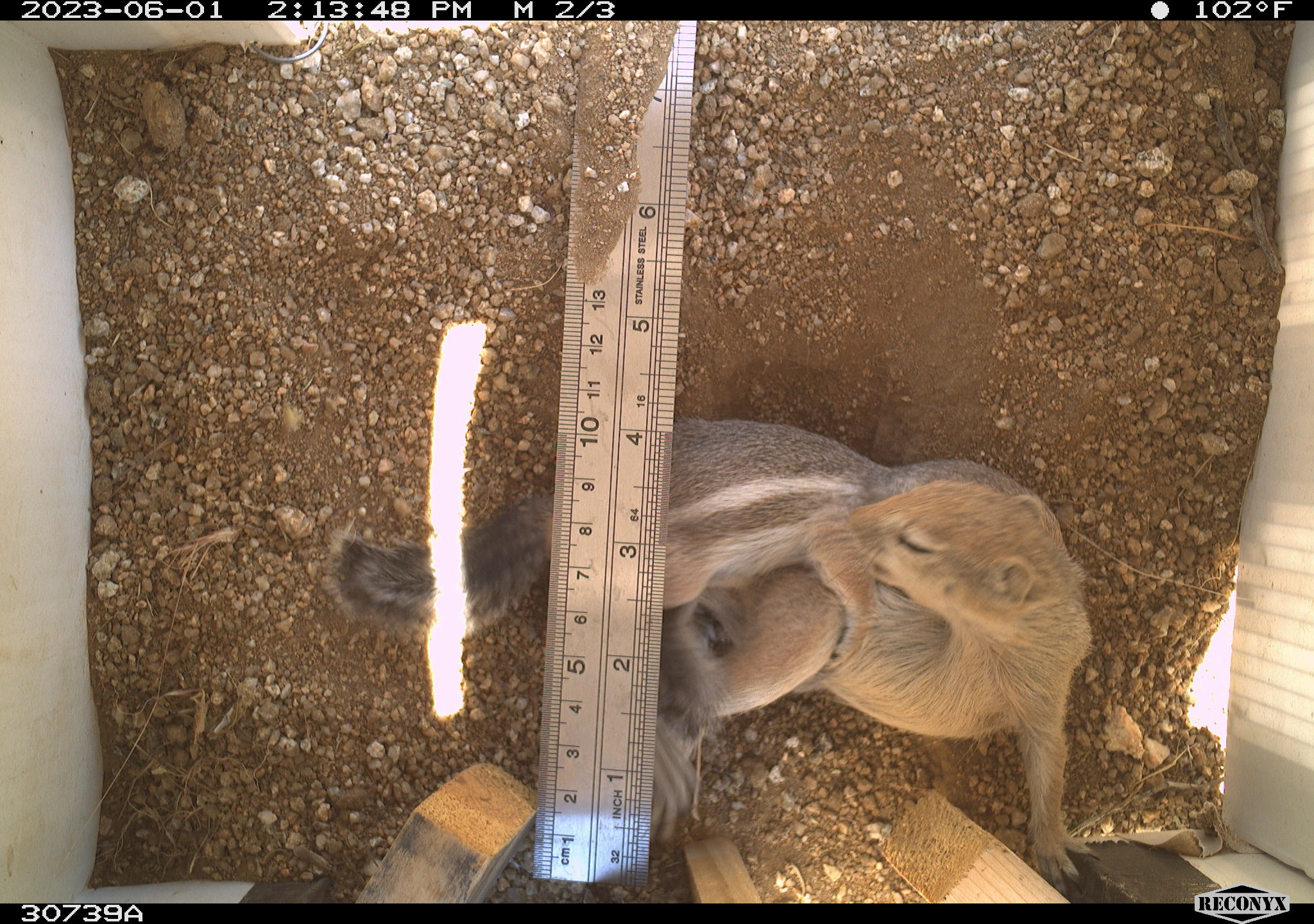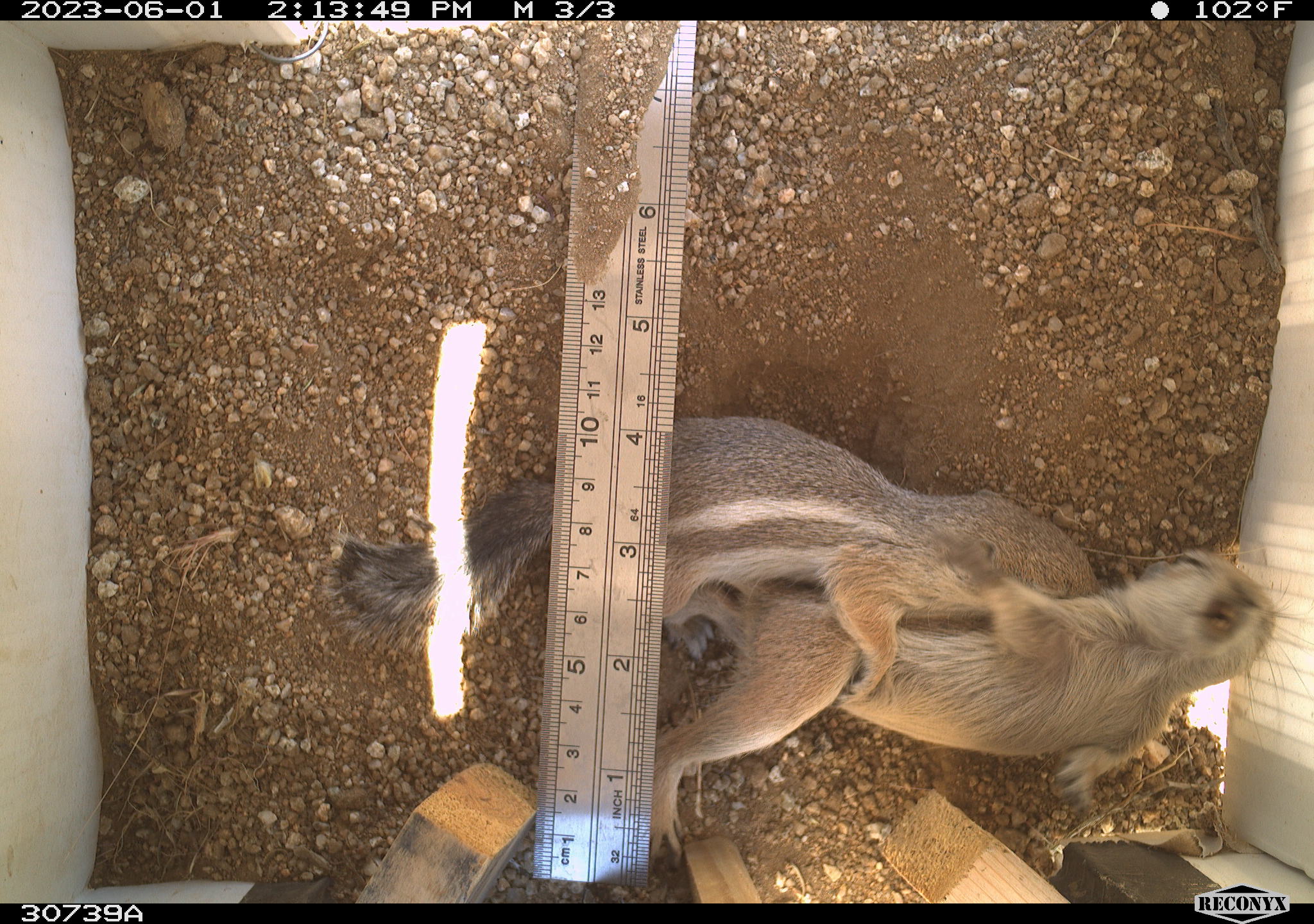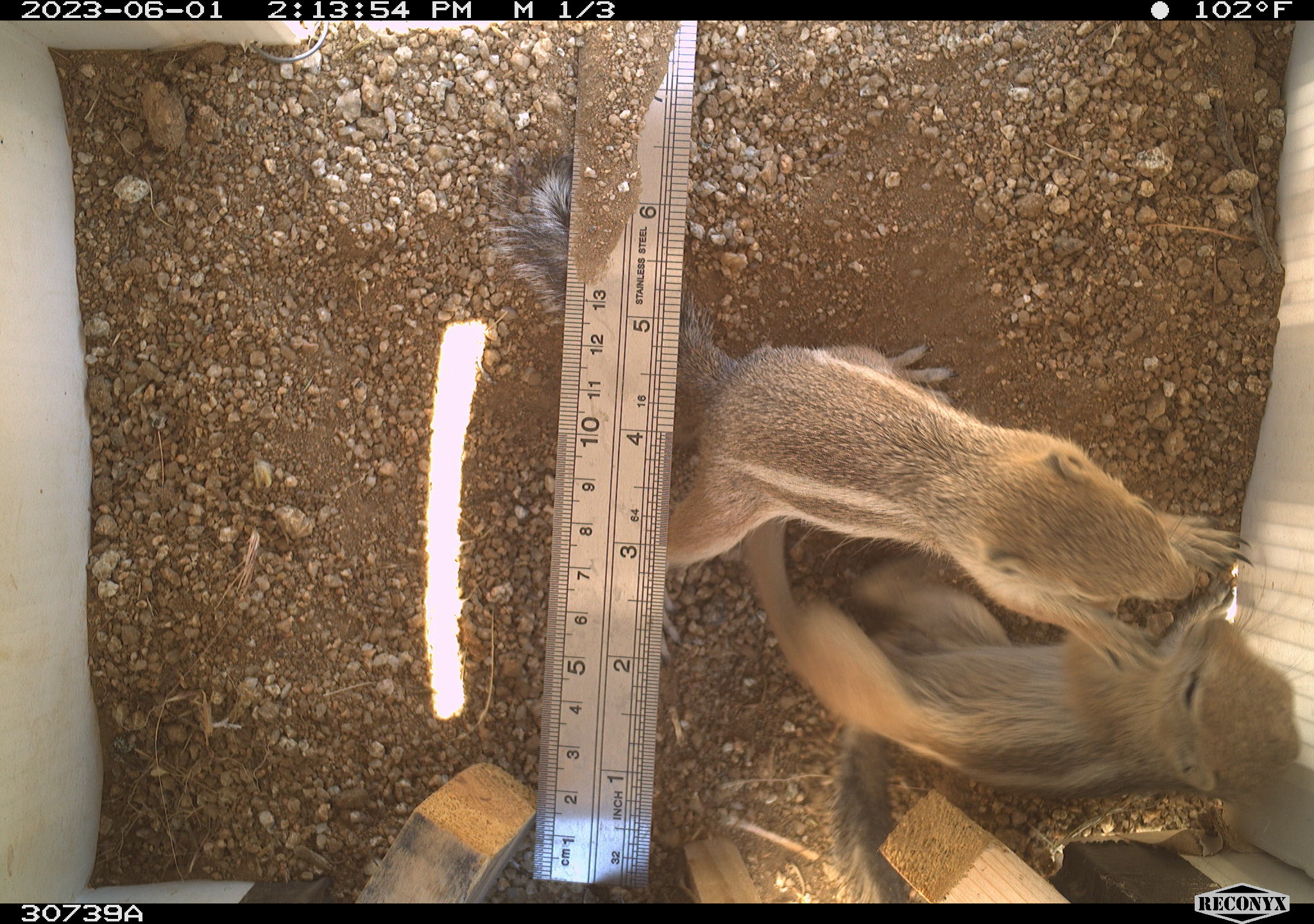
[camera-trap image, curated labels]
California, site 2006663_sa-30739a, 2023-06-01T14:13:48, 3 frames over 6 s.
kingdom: Animalia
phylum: Chordata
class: Mammalia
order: Rodentia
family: Sciuridae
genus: Ammospermophilus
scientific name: Ammospermophilus leucurus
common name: white-tailed antelope squirrel